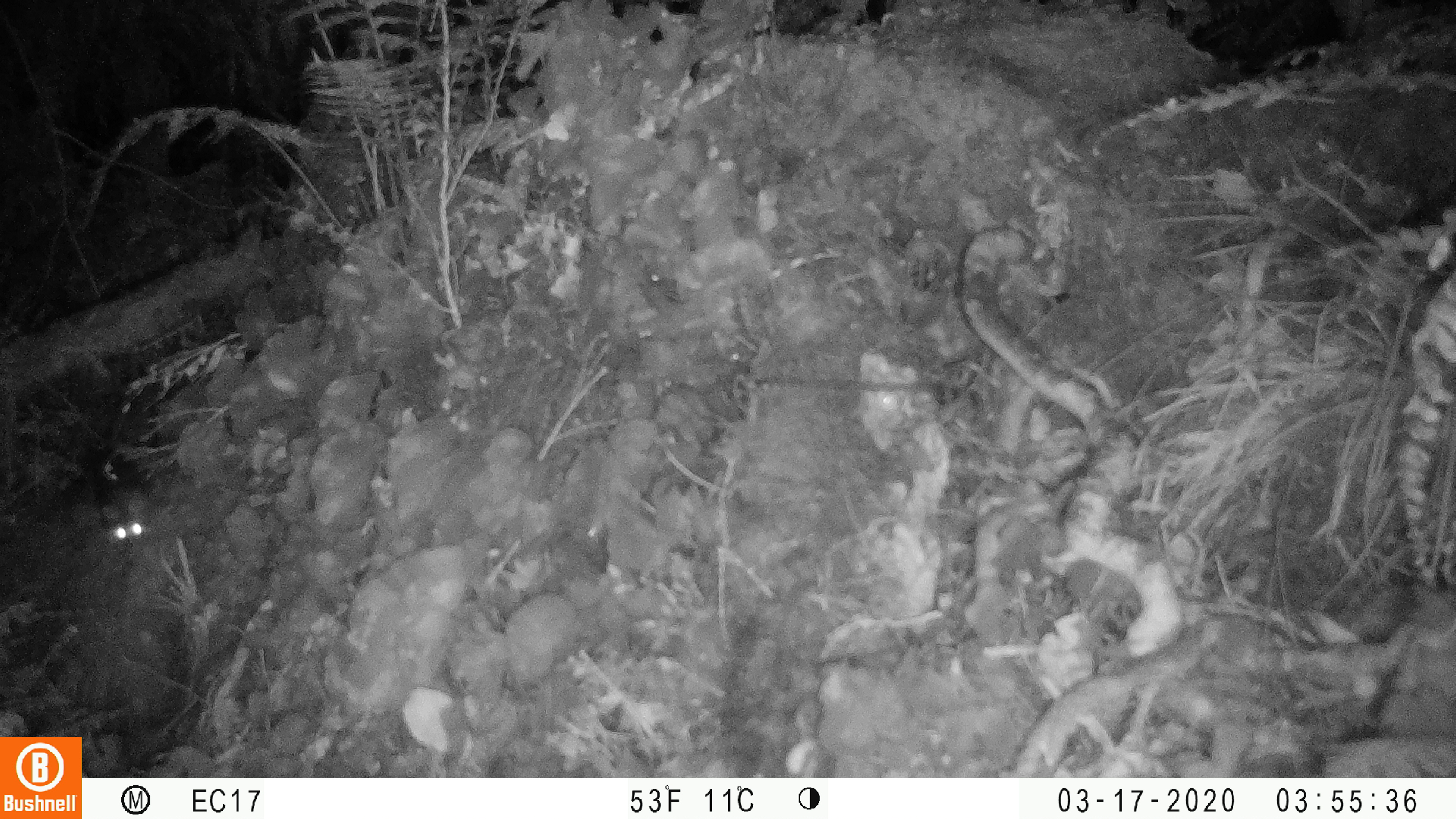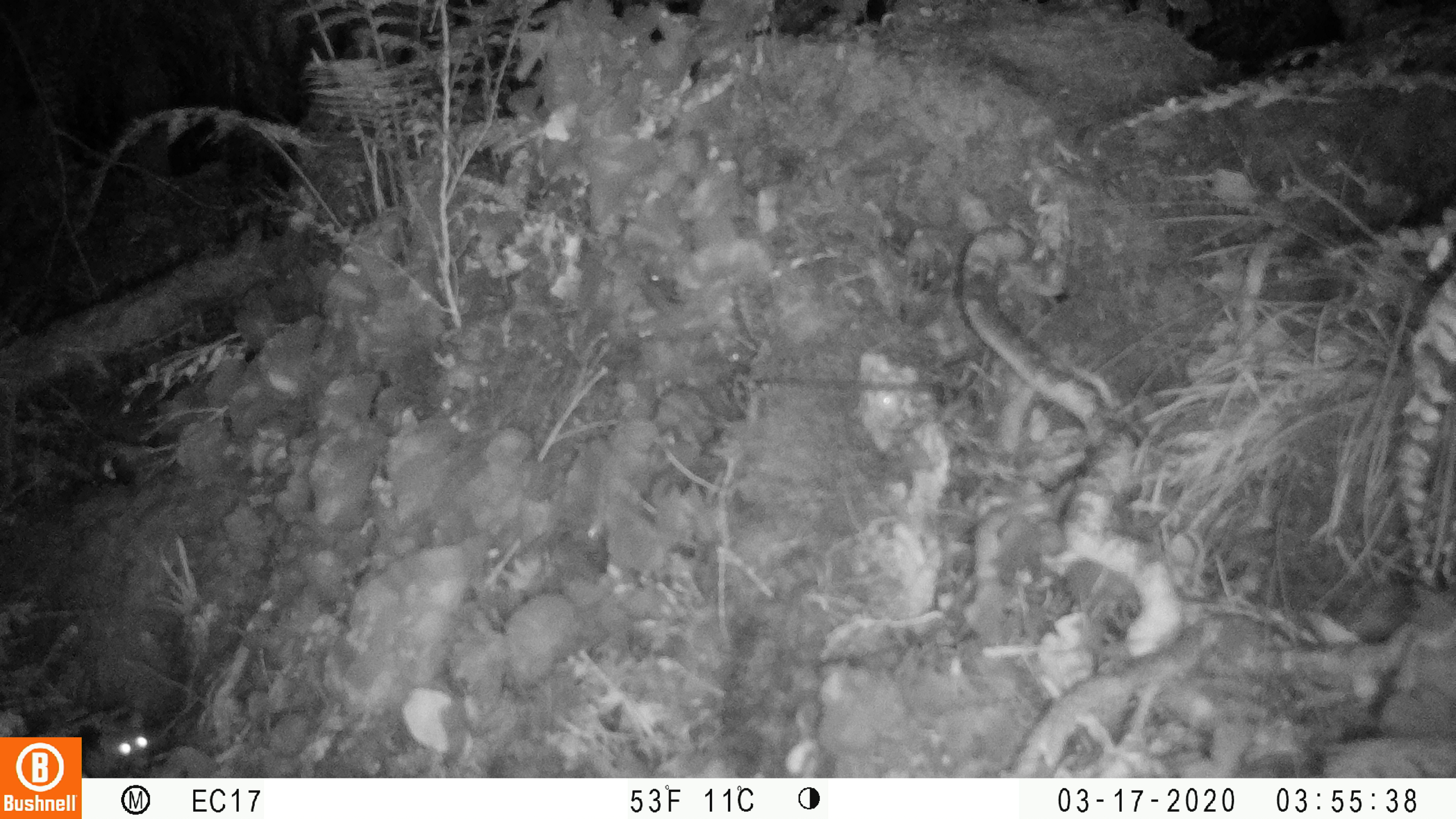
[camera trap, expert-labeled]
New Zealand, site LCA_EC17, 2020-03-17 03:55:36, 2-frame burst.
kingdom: Animalia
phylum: Chordata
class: Mammalia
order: Rodentia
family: Muridae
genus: Rattus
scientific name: Rattus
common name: rat